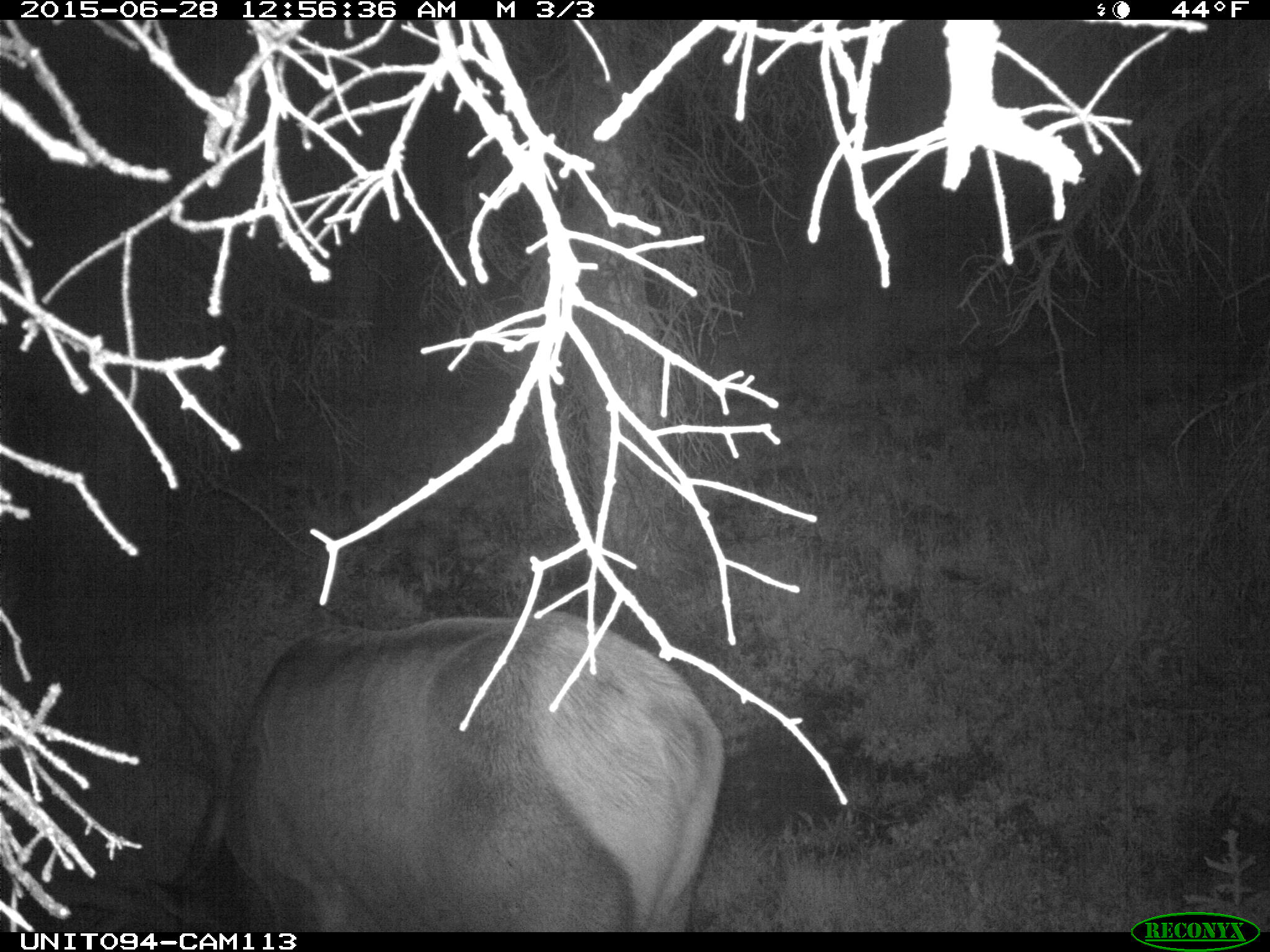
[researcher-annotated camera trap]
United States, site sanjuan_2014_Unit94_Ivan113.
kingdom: Animalia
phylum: Chordata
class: Mammalia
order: Artiodactyla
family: Cervidae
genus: Cervus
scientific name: Cervus elaphus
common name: red deer